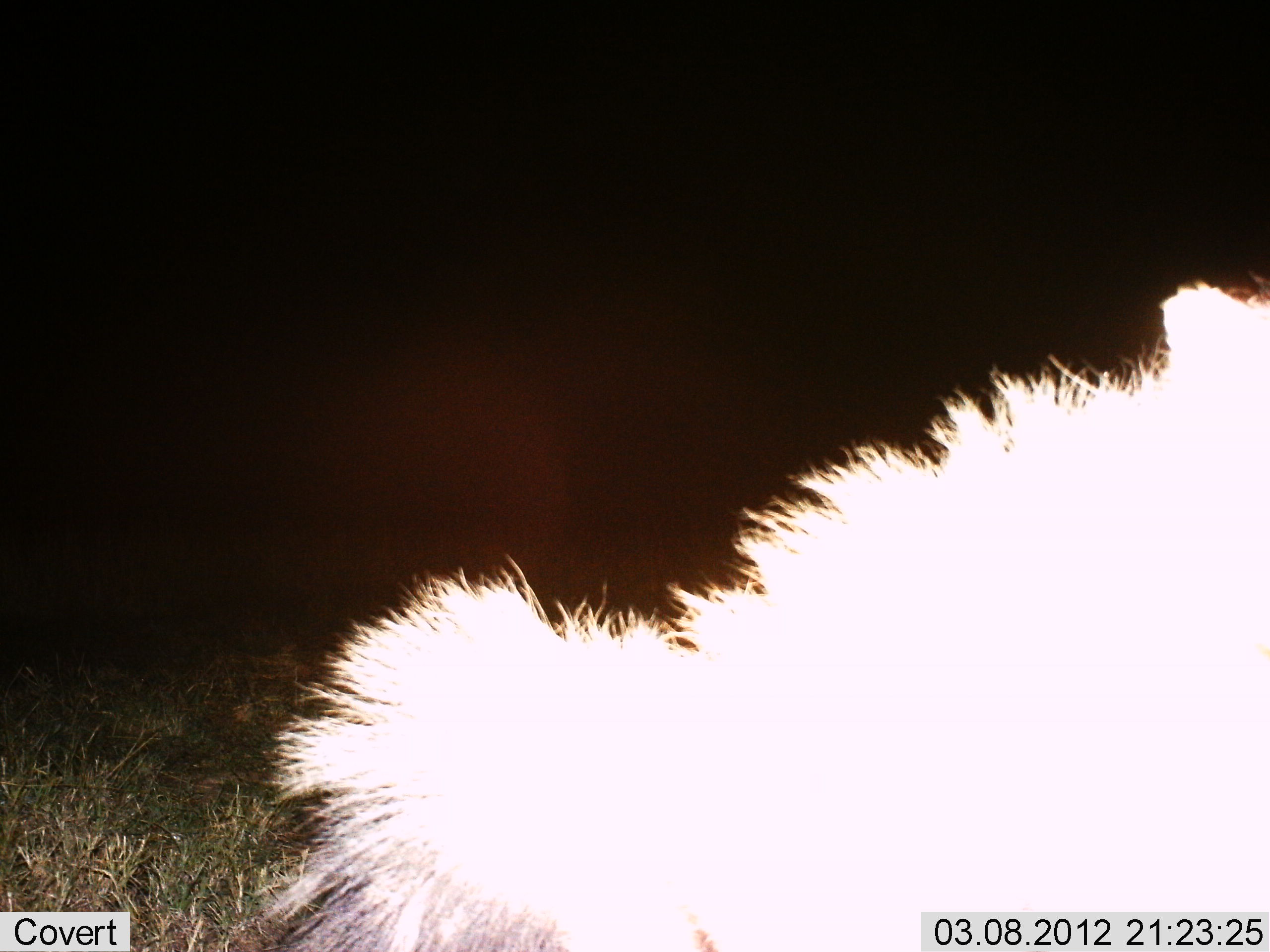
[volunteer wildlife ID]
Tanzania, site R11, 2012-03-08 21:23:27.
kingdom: Animalia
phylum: Chordata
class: Mammalia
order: Carnivora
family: Hyaenidae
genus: Crocuta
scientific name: Crocuta crocuta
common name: spotted hyena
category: hyenaspotted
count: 1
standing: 100%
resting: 0%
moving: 0%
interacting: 0%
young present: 0%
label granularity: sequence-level